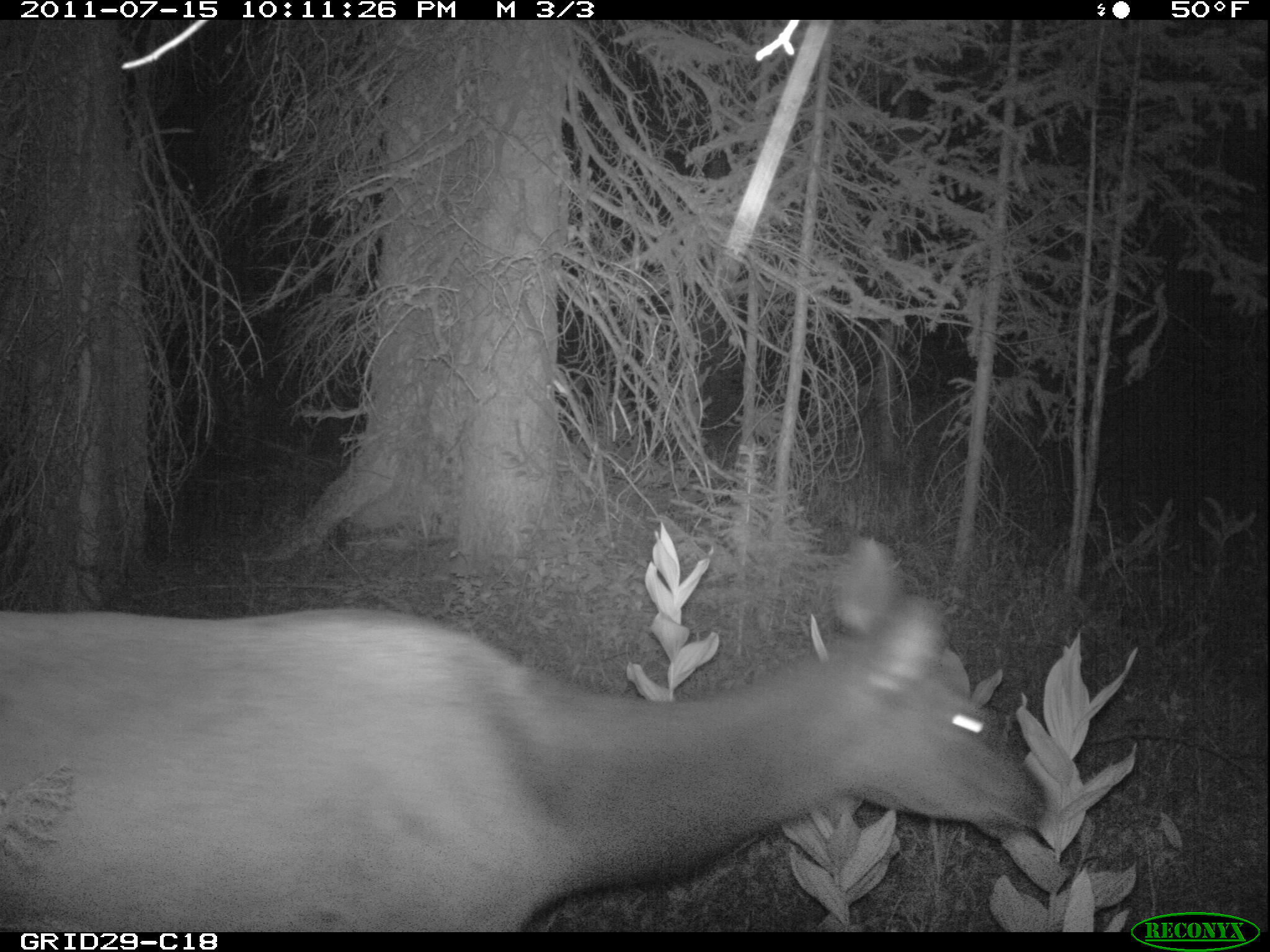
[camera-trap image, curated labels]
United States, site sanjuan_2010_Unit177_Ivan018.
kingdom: Animalia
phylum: Chordata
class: Mammalia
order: Artiodactyla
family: Cervidae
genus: Cervus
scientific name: Cervus elaphus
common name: red deer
Cervus elaphus (red deer).